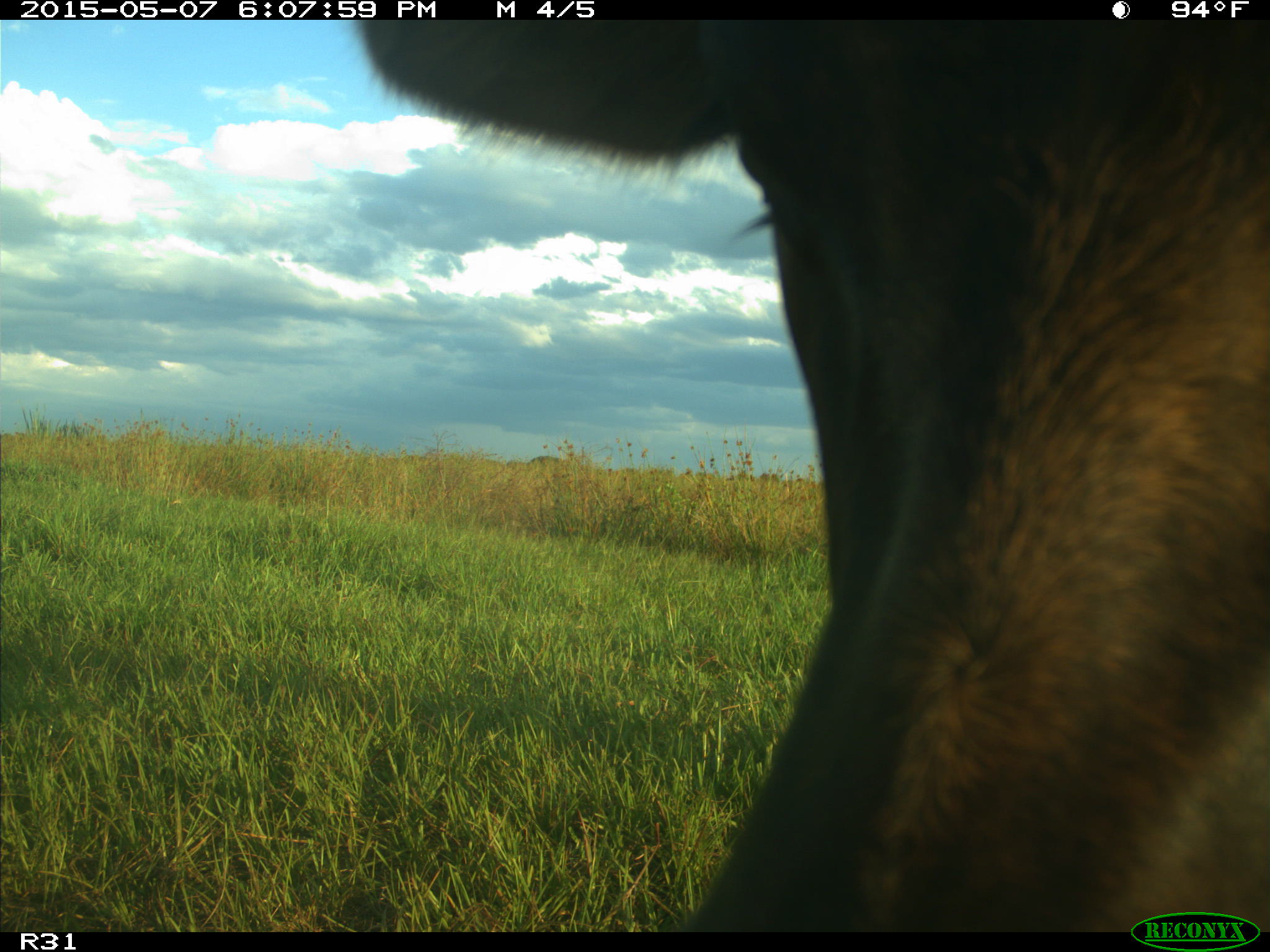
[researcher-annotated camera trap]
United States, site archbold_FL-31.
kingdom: Animalia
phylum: Chordata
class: Mammalia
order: Artiodactyla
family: Bovidae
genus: Bos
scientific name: Bos taurus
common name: domestic cow